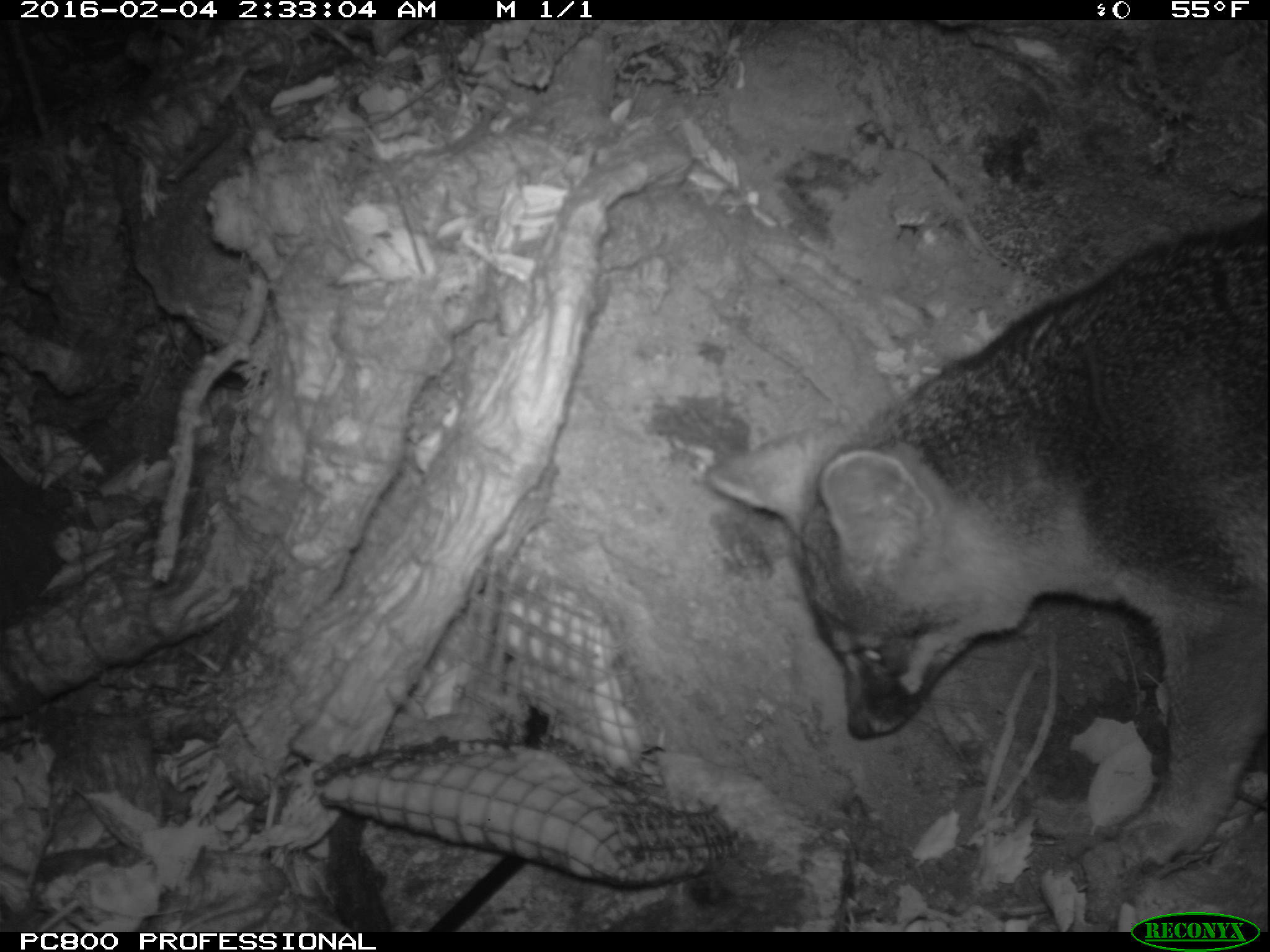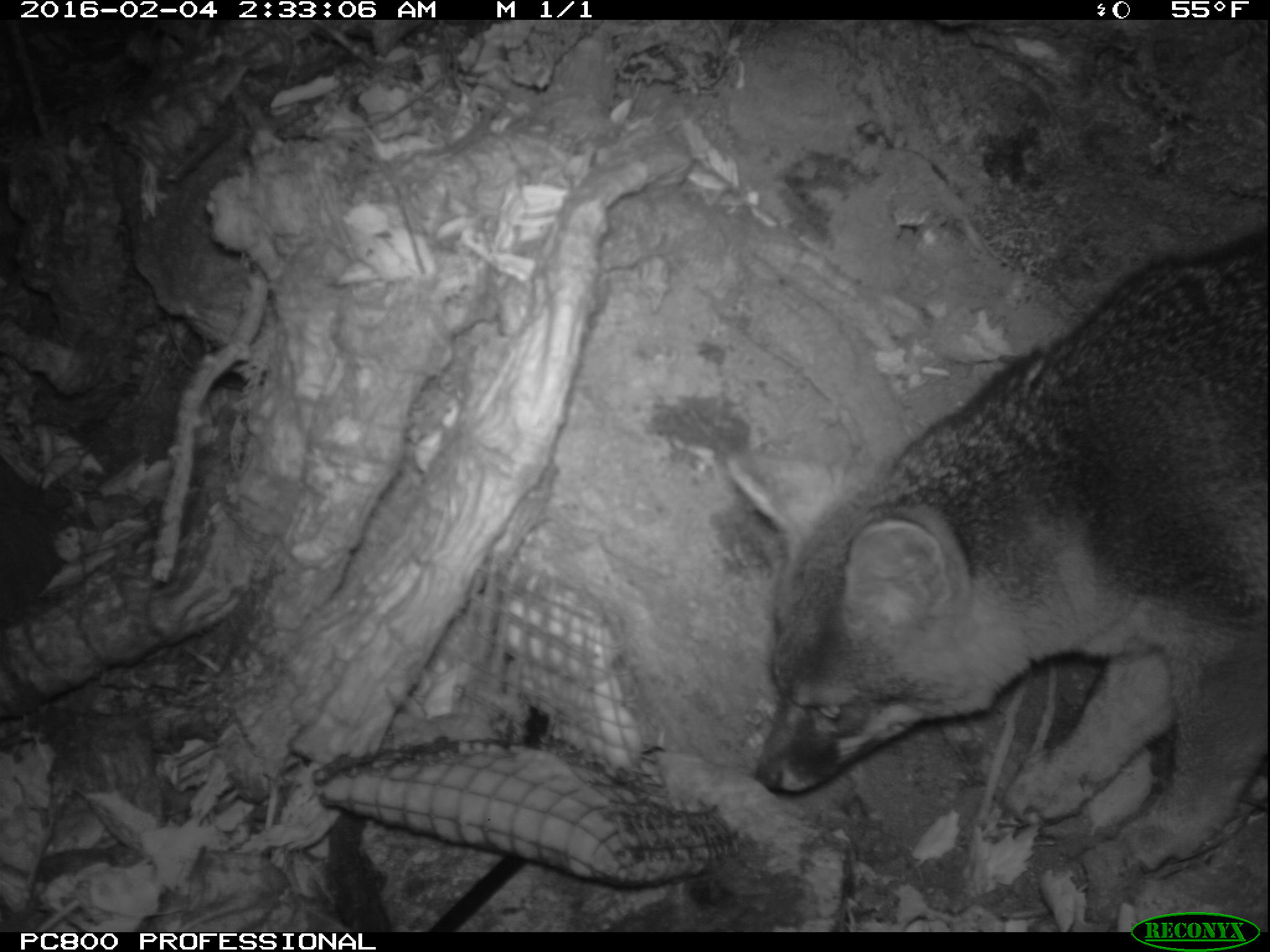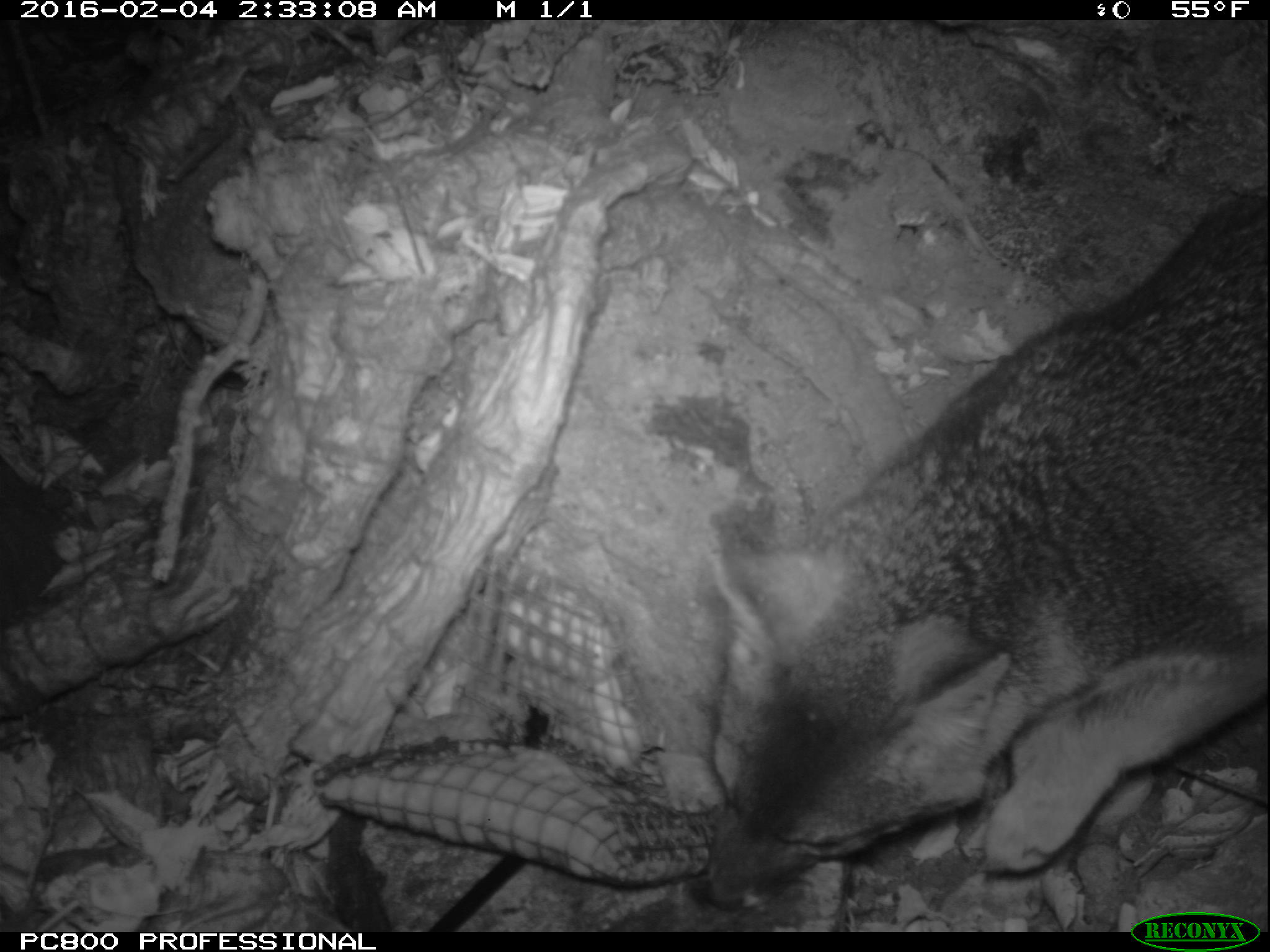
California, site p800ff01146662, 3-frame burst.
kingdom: Animalia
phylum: Chordata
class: Mammalia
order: Carnivora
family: Canidae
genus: Urocyon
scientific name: Urocyon littoralis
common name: island fox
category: fox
Fox (island fox) (Urocyon littoralis).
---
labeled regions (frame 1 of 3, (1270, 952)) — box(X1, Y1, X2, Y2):
fox: box(708, 211, 1267, 875)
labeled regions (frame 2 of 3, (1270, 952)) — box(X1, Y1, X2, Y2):
fox: box(726, 232, 1268, 869)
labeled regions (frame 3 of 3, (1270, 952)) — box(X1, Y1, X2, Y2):
fox: box(690, 192, 1269, 913)